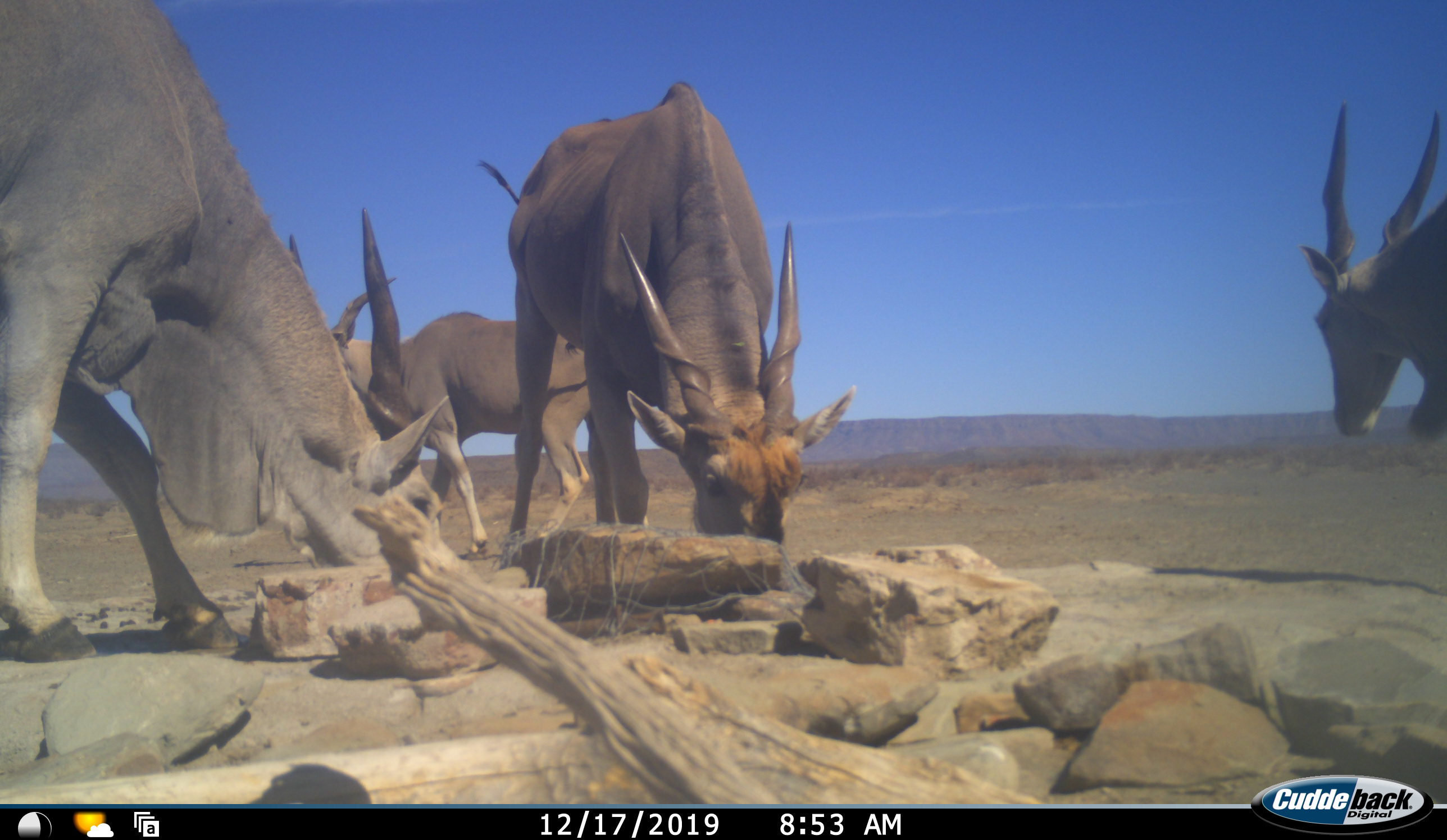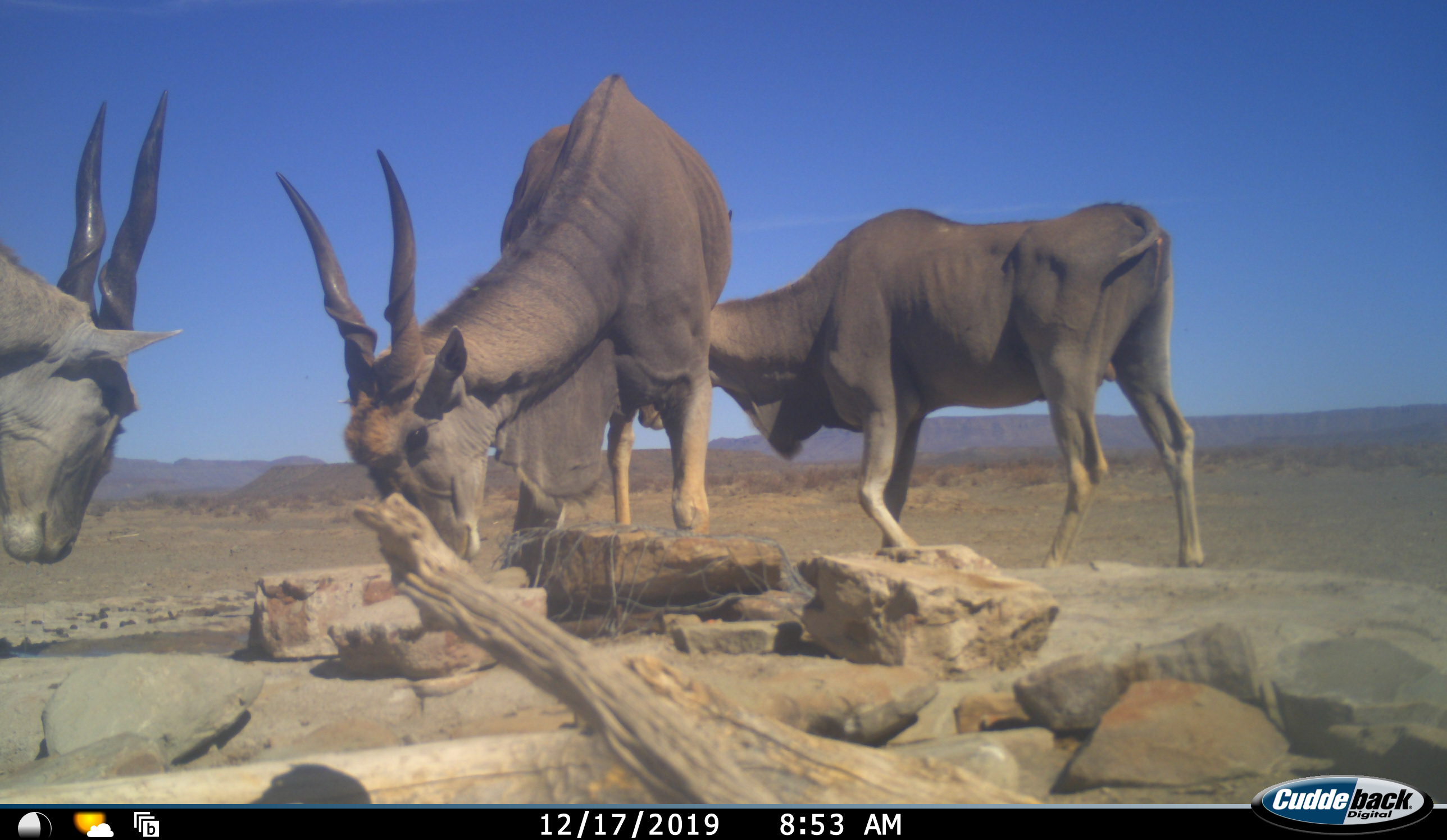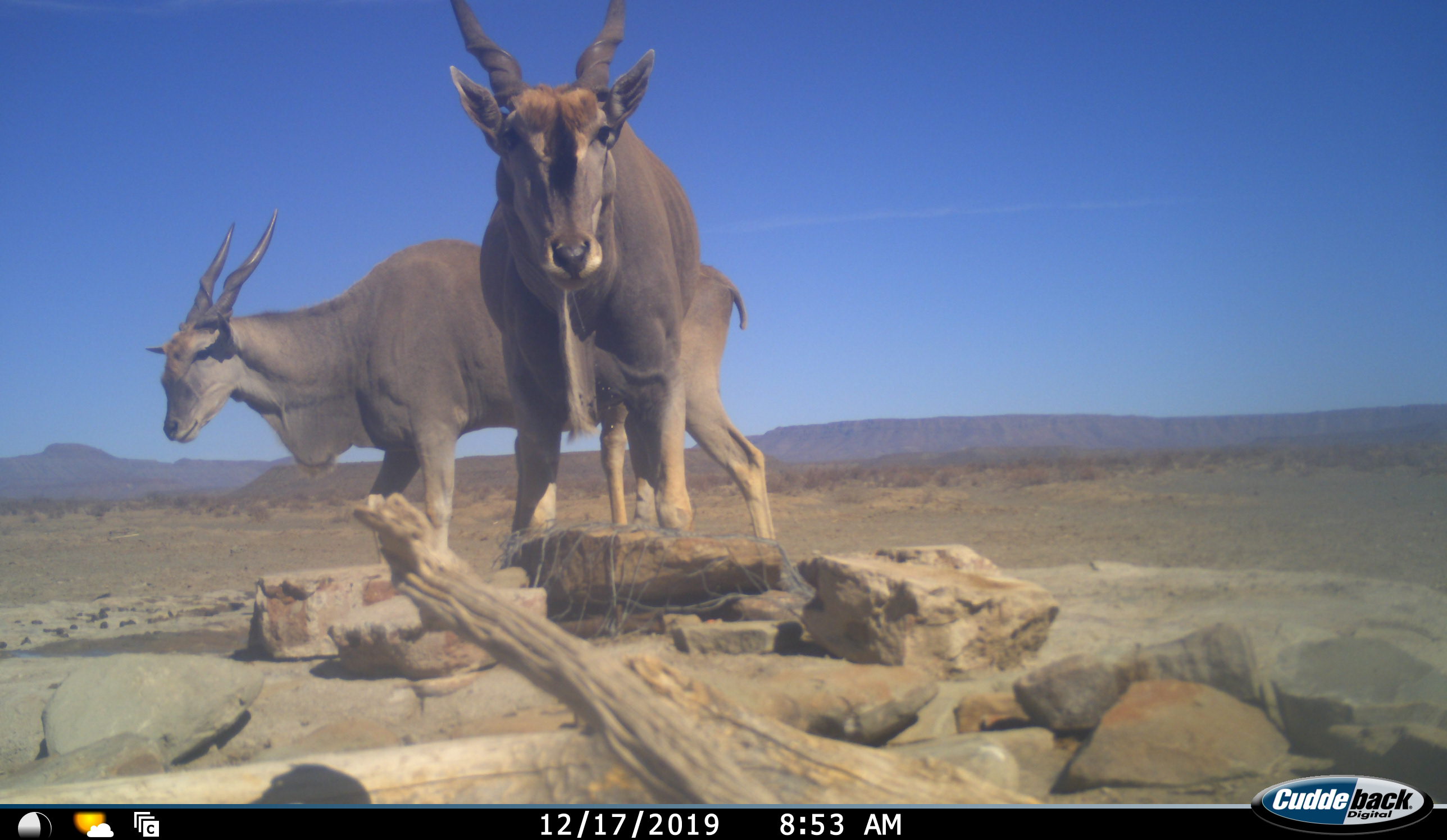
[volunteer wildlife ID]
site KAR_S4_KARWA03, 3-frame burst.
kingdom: Animalia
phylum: Chordata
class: Mammalia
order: Artiodactyla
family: Bovidae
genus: Tragelaphus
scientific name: Tragelaphus oryx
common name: eland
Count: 4.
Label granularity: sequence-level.